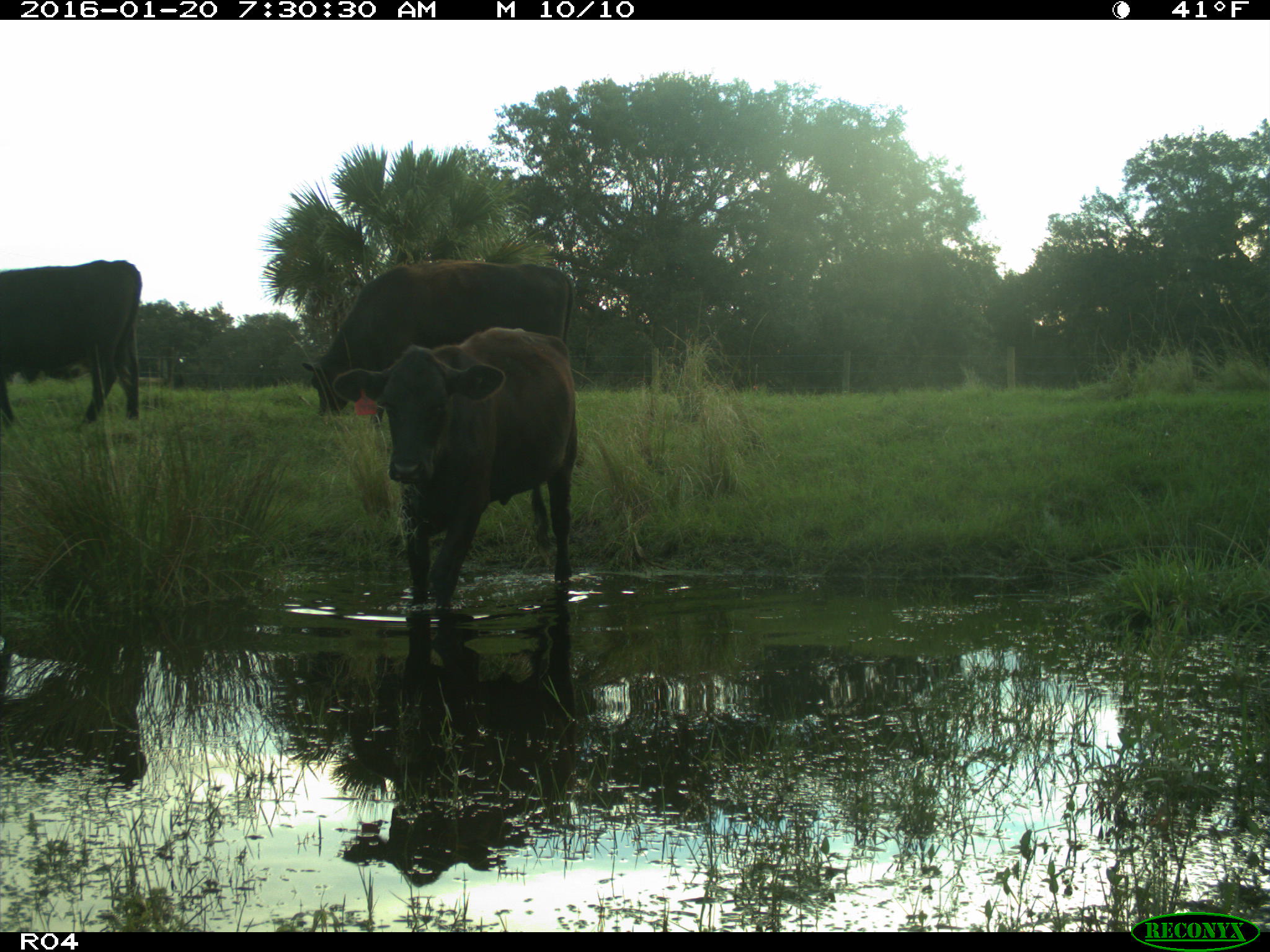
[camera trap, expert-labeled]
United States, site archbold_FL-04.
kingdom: Animalia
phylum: Chordata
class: Mammalia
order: Artiodactyla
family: Bovidae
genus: Bos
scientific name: Bos taurus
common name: domestic cow